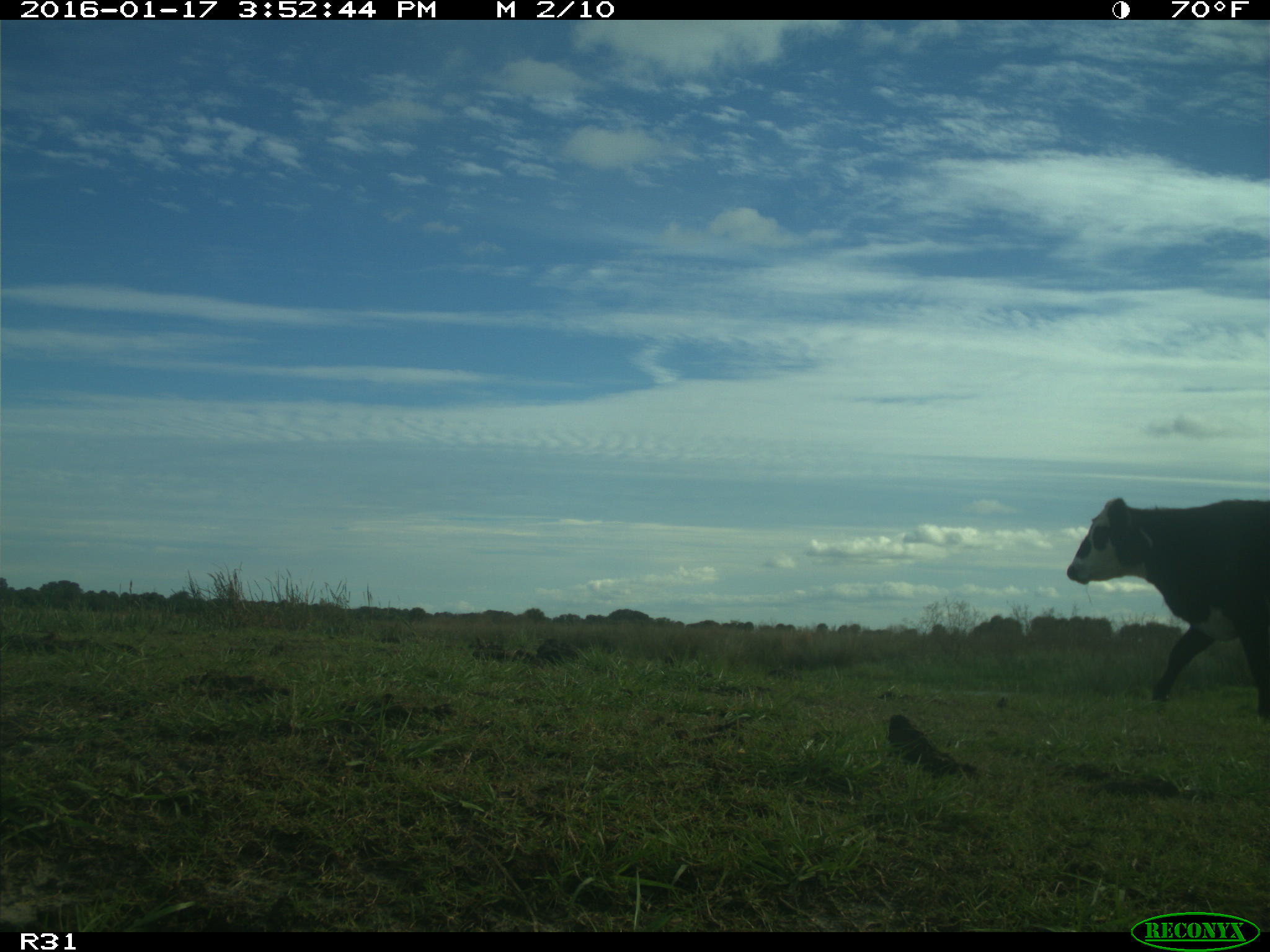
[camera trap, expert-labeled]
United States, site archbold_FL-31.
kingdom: Animalia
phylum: Chordata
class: Mammalia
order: Artiodactyla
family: Bovidae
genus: Bos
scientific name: Bos taurus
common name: domestic cow